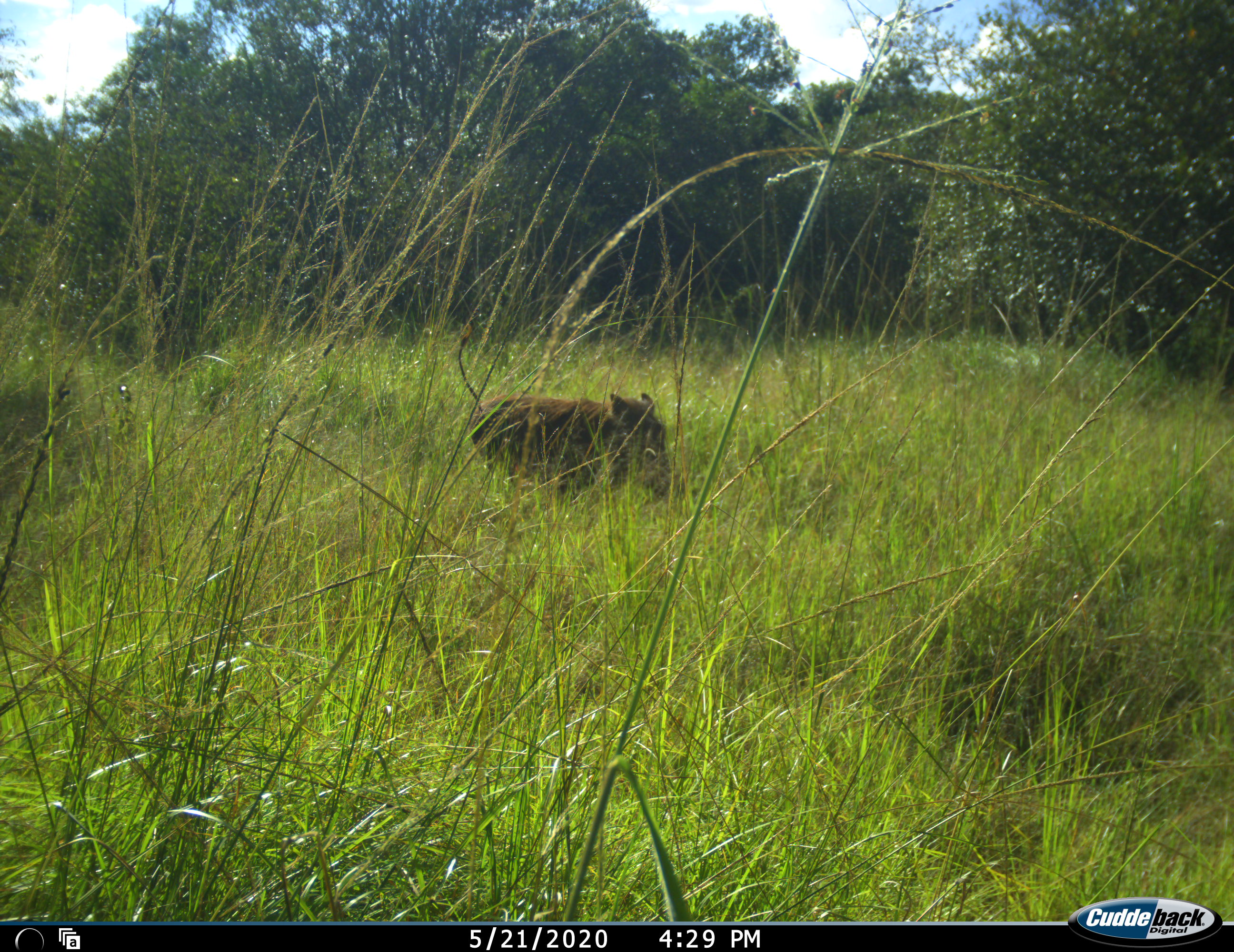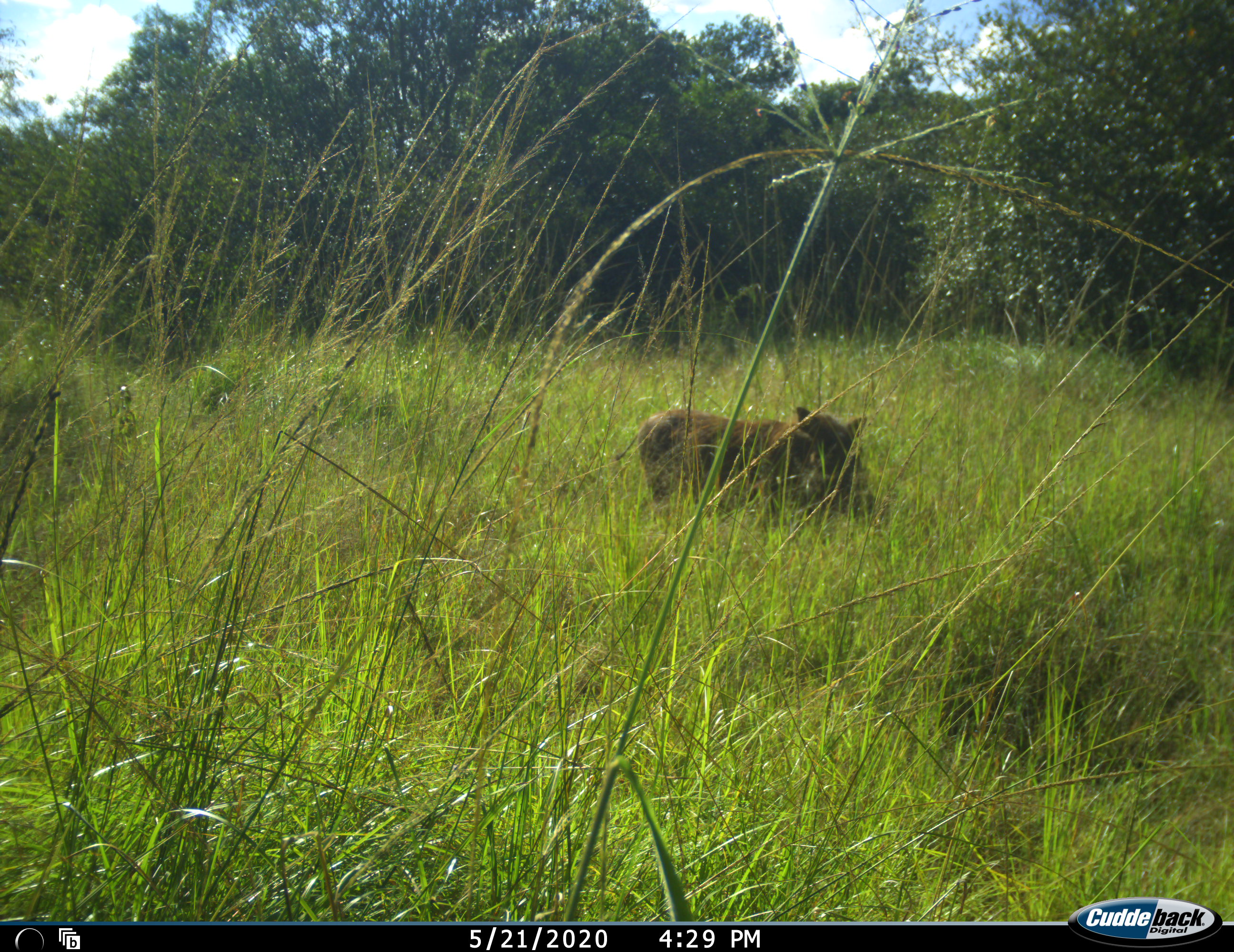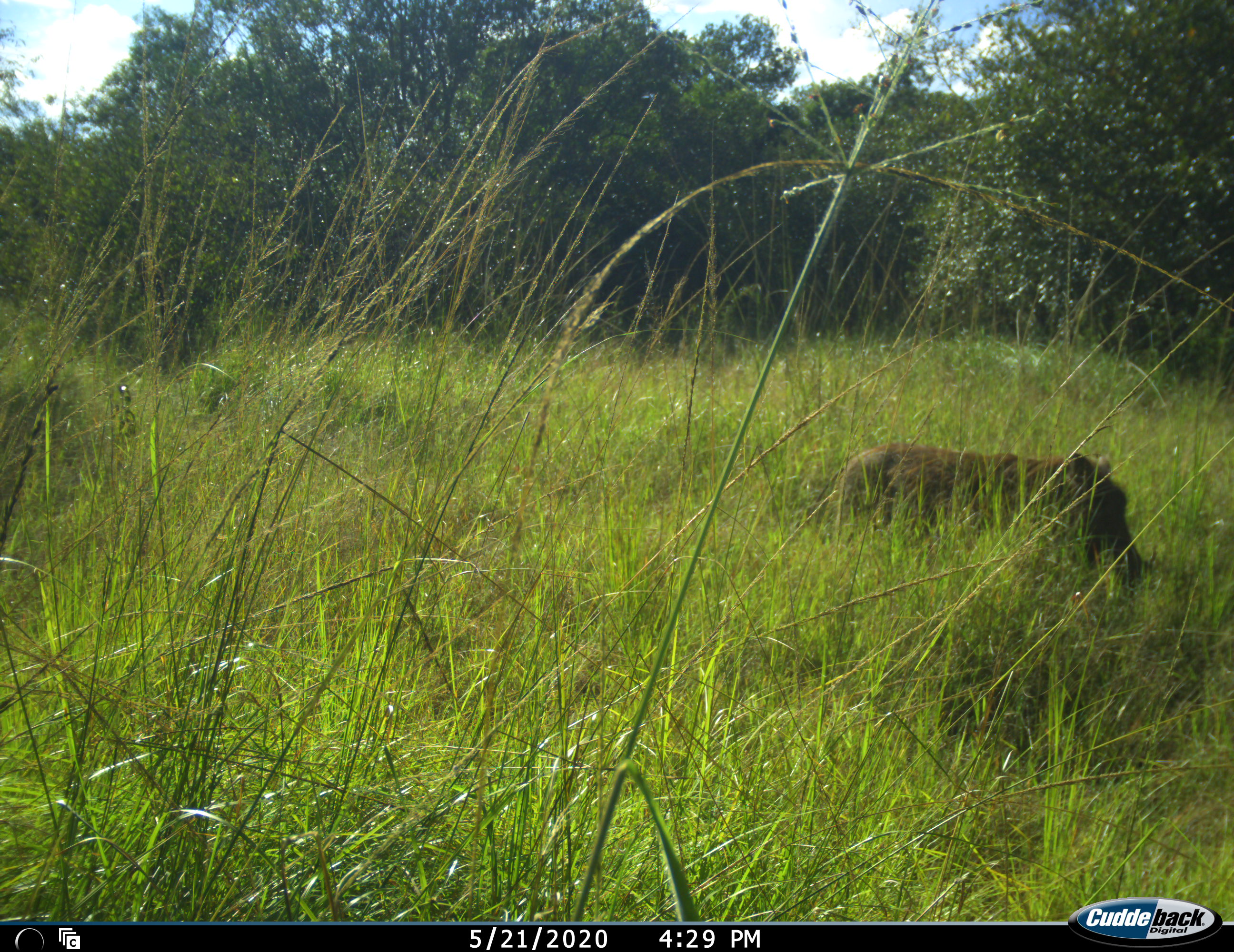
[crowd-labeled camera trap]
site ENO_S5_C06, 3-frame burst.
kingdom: Animalia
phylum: Chordata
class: Mammalia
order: Artiodactyla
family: Suidae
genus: Phacochoerus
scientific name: Phacochoerus africanus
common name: warthog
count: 1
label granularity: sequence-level